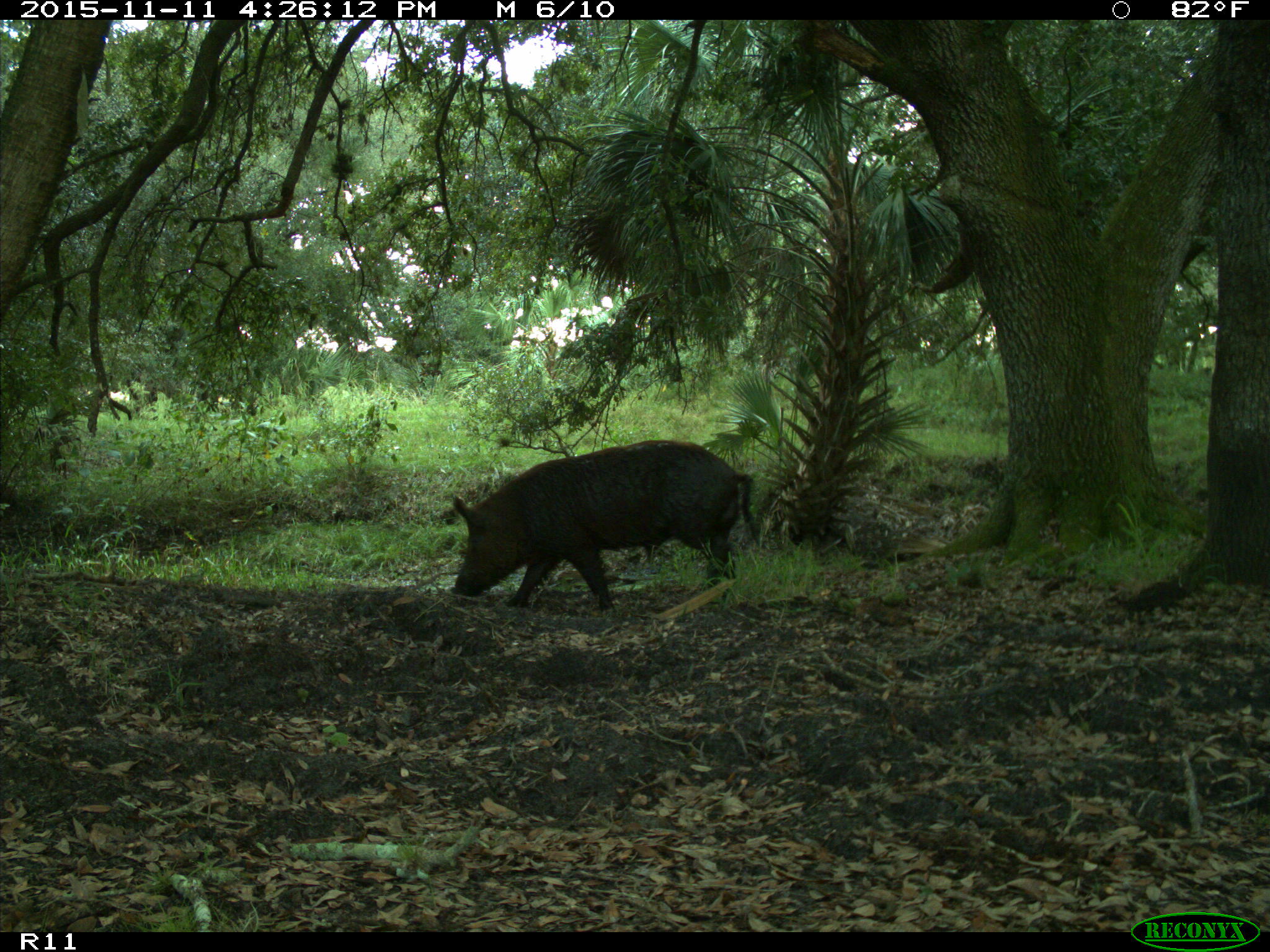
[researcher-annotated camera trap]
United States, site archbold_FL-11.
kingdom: Animalia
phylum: Chordata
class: Mammalia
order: Artiodactyla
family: Suidae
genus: Sus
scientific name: Sus scrofa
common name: wild boar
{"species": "Sus scrofa (wild boar)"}